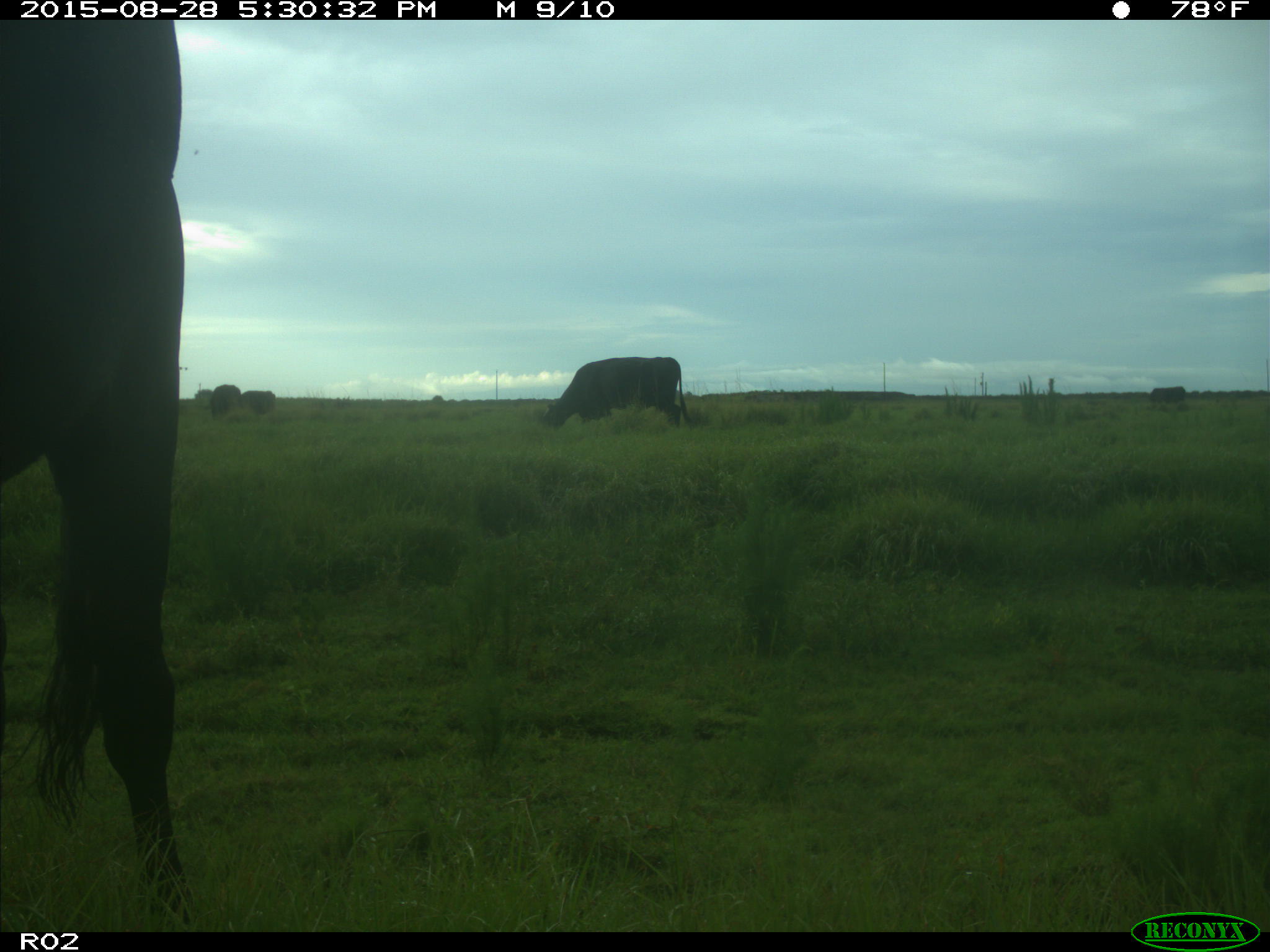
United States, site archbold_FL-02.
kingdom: Animalia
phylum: Chordata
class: Mammalia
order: Artiodactyla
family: Bovidae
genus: Bos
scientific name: Bos taurus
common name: domestic cow